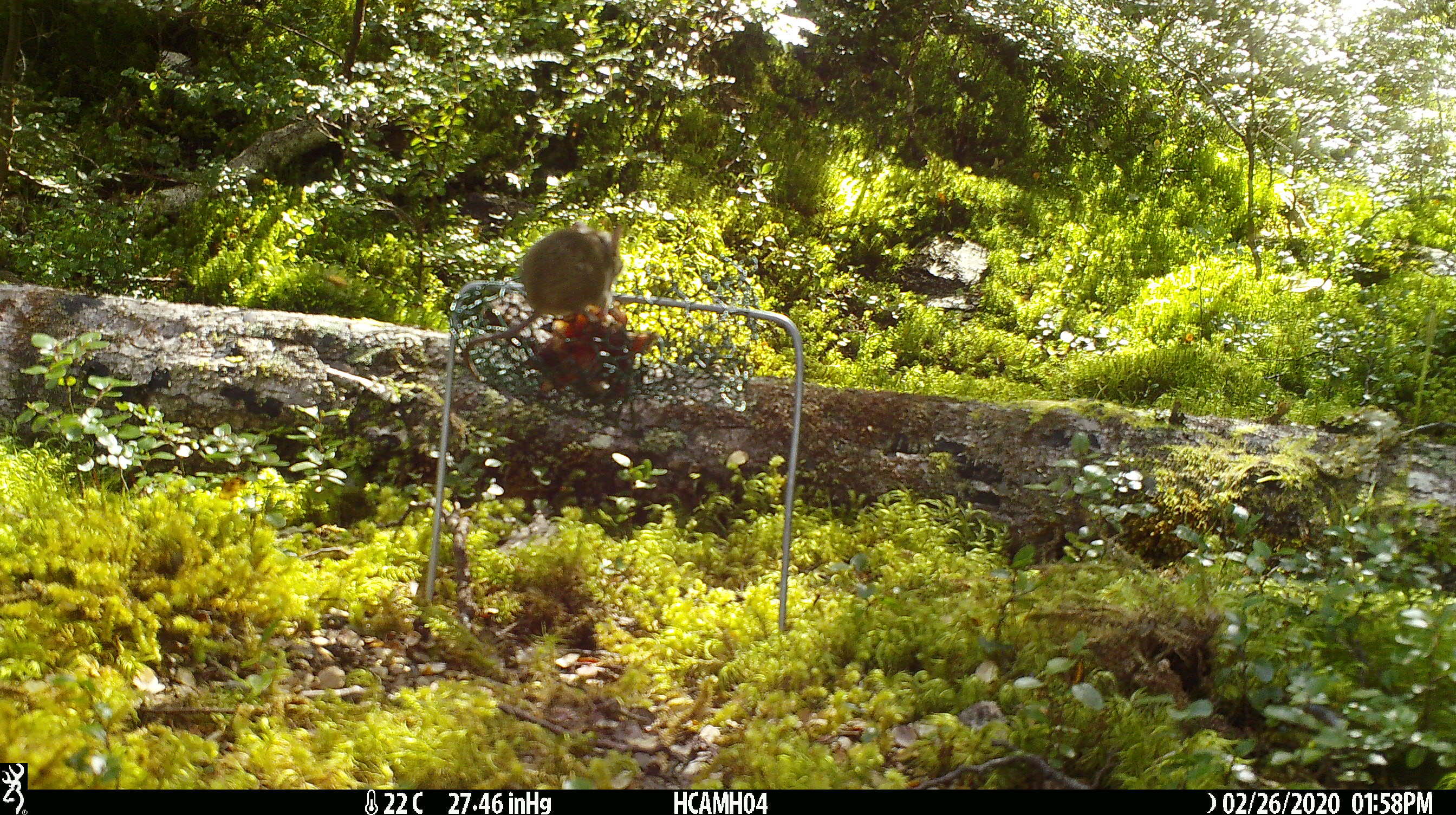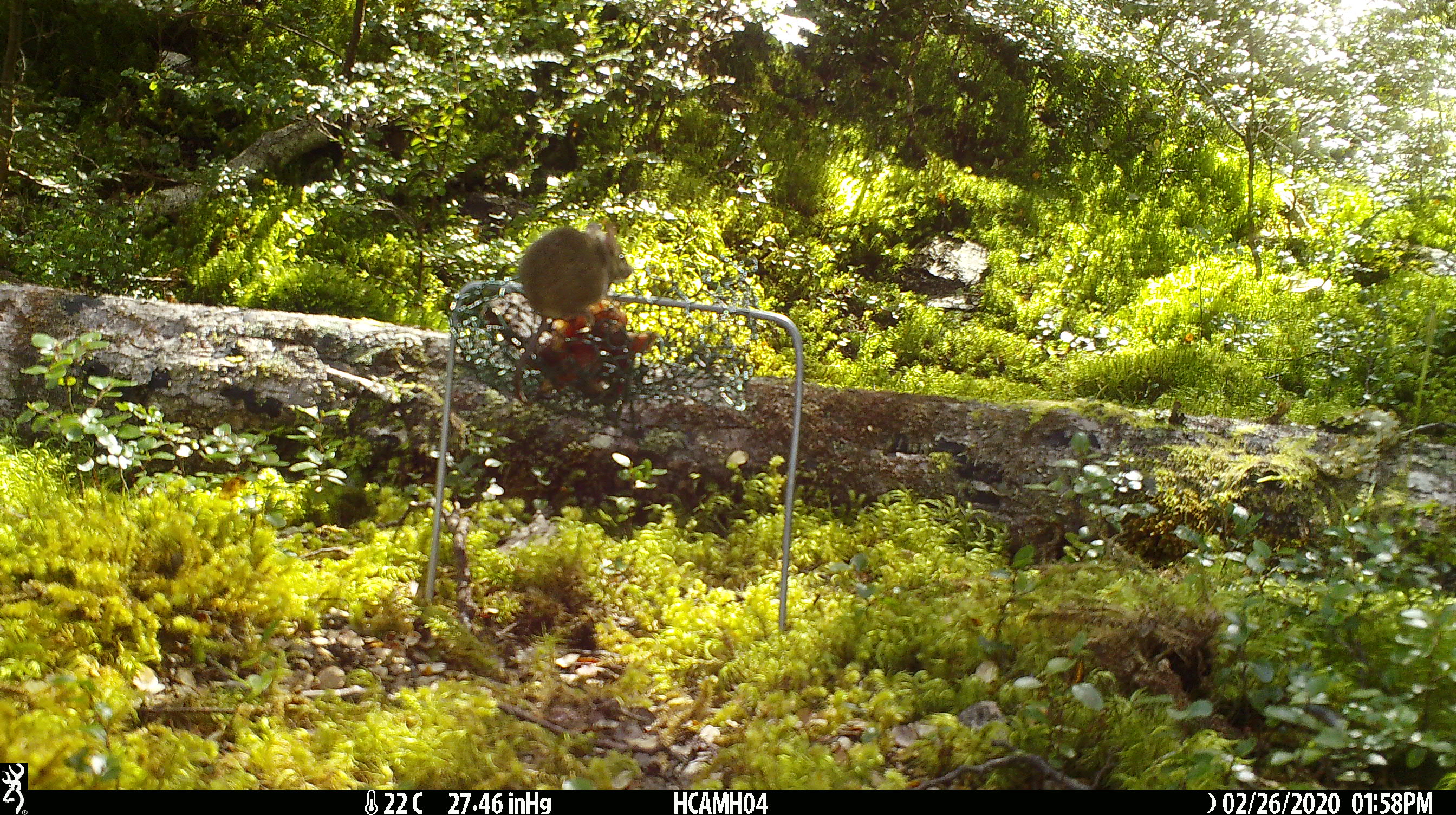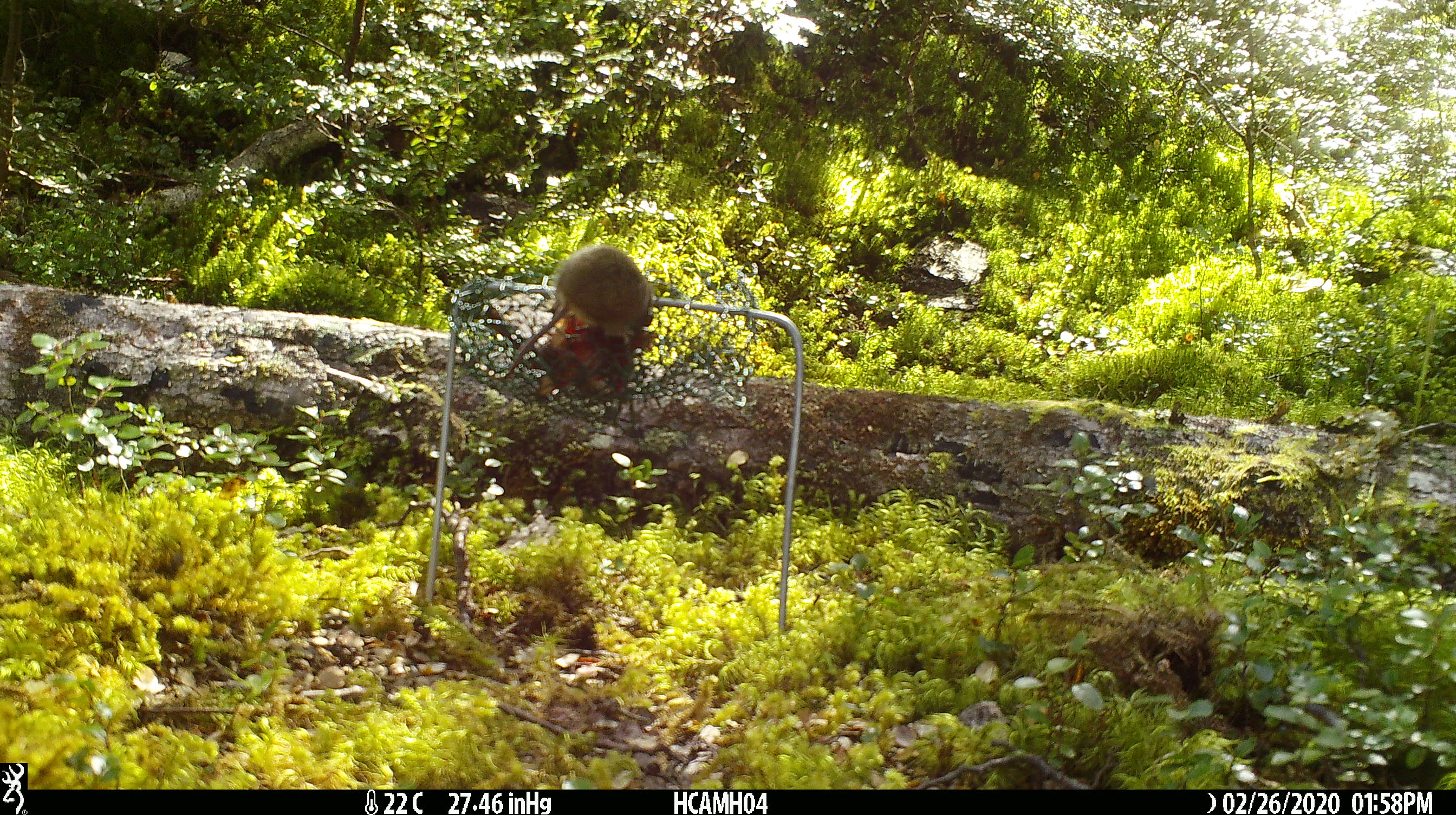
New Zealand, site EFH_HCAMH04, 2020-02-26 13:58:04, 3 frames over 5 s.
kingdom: Animalia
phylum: Chordata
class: Mammalia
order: Rodentia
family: Muridae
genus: Mus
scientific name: Mus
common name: mouse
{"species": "mouse (Mus)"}